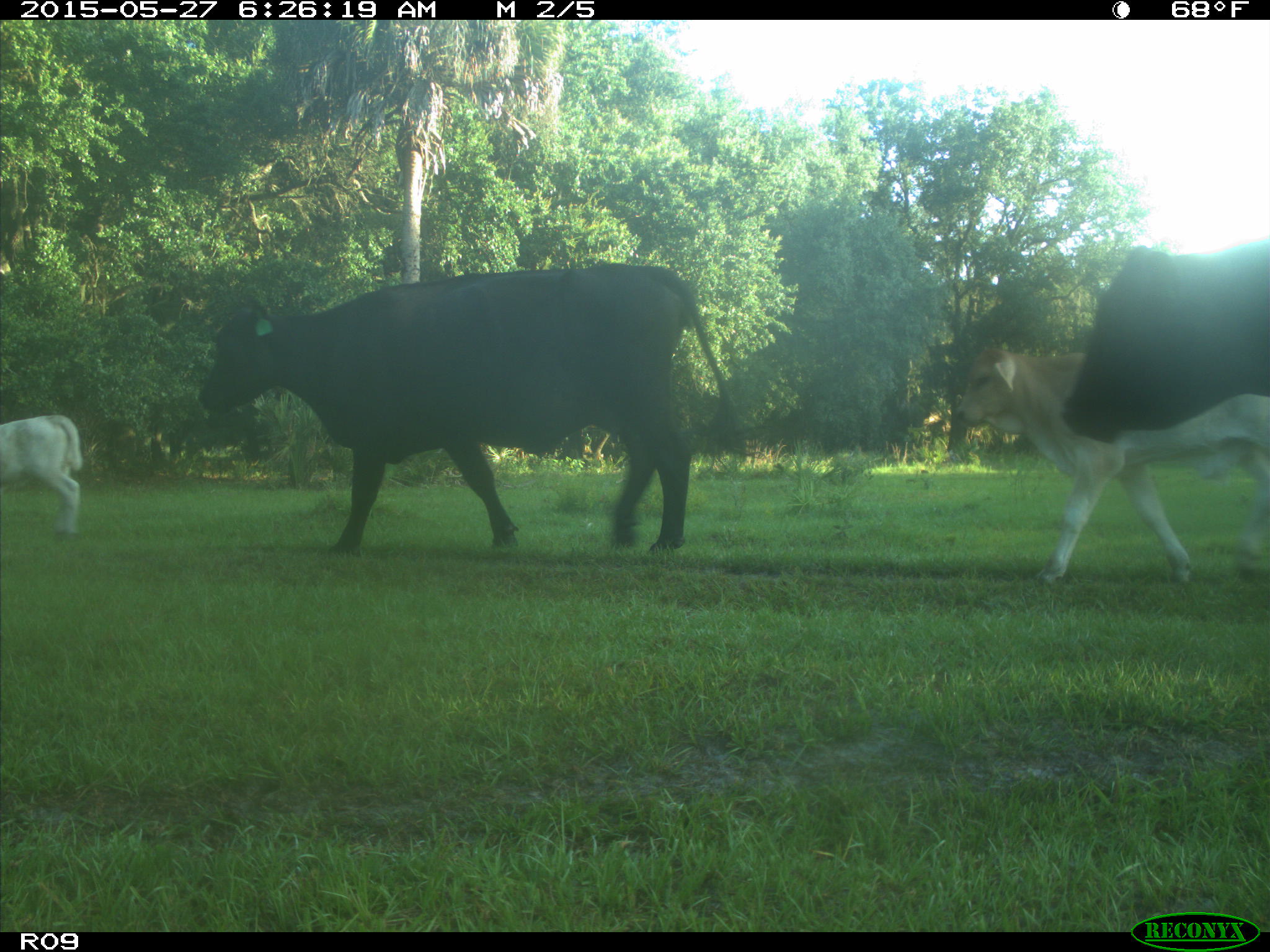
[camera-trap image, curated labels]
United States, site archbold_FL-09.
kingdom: Animalia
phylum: Chordata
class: Mammalia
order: Artiodactyla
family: Bovidae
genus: Bos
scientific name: Bos taurus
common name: domestic cow